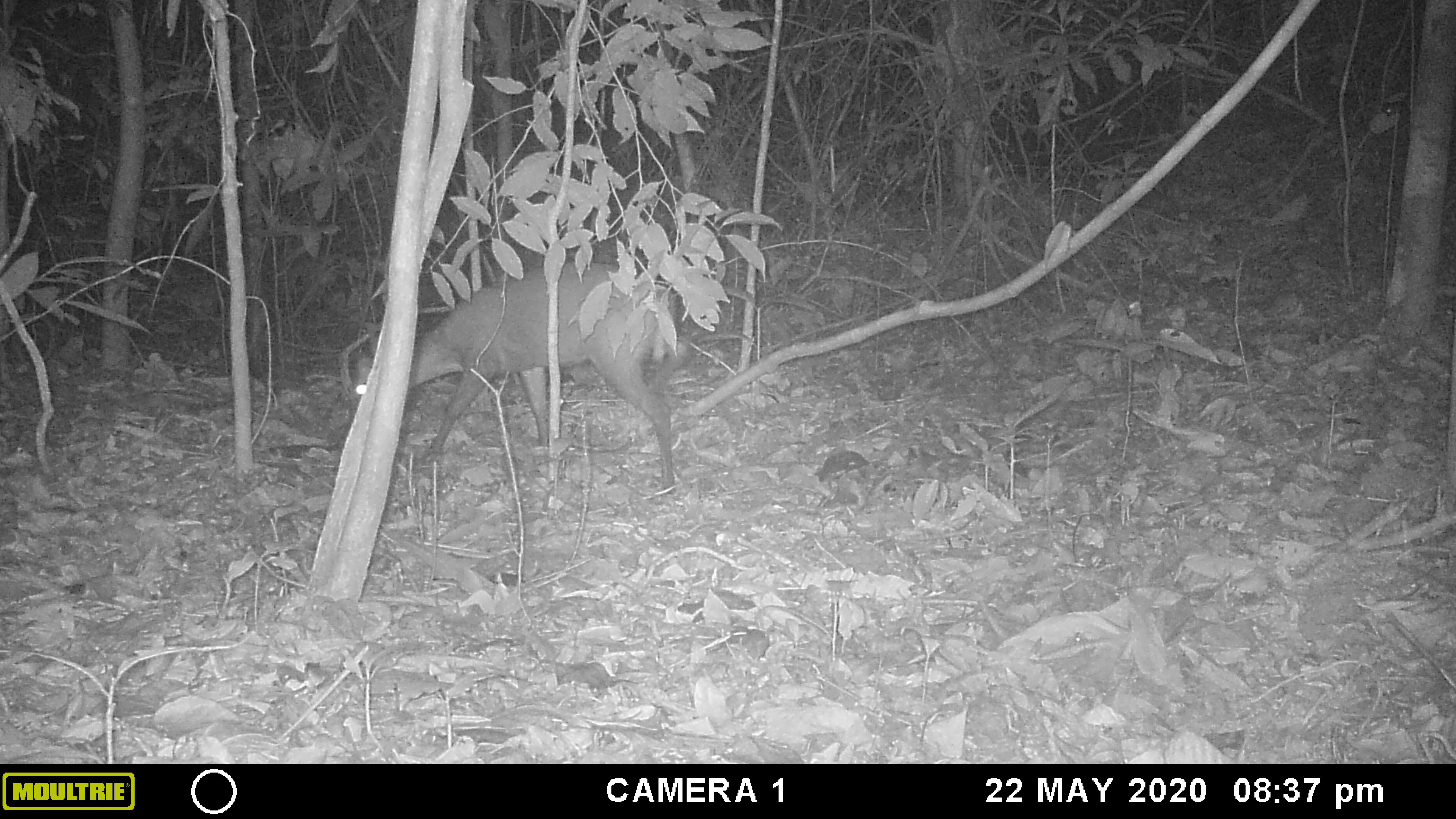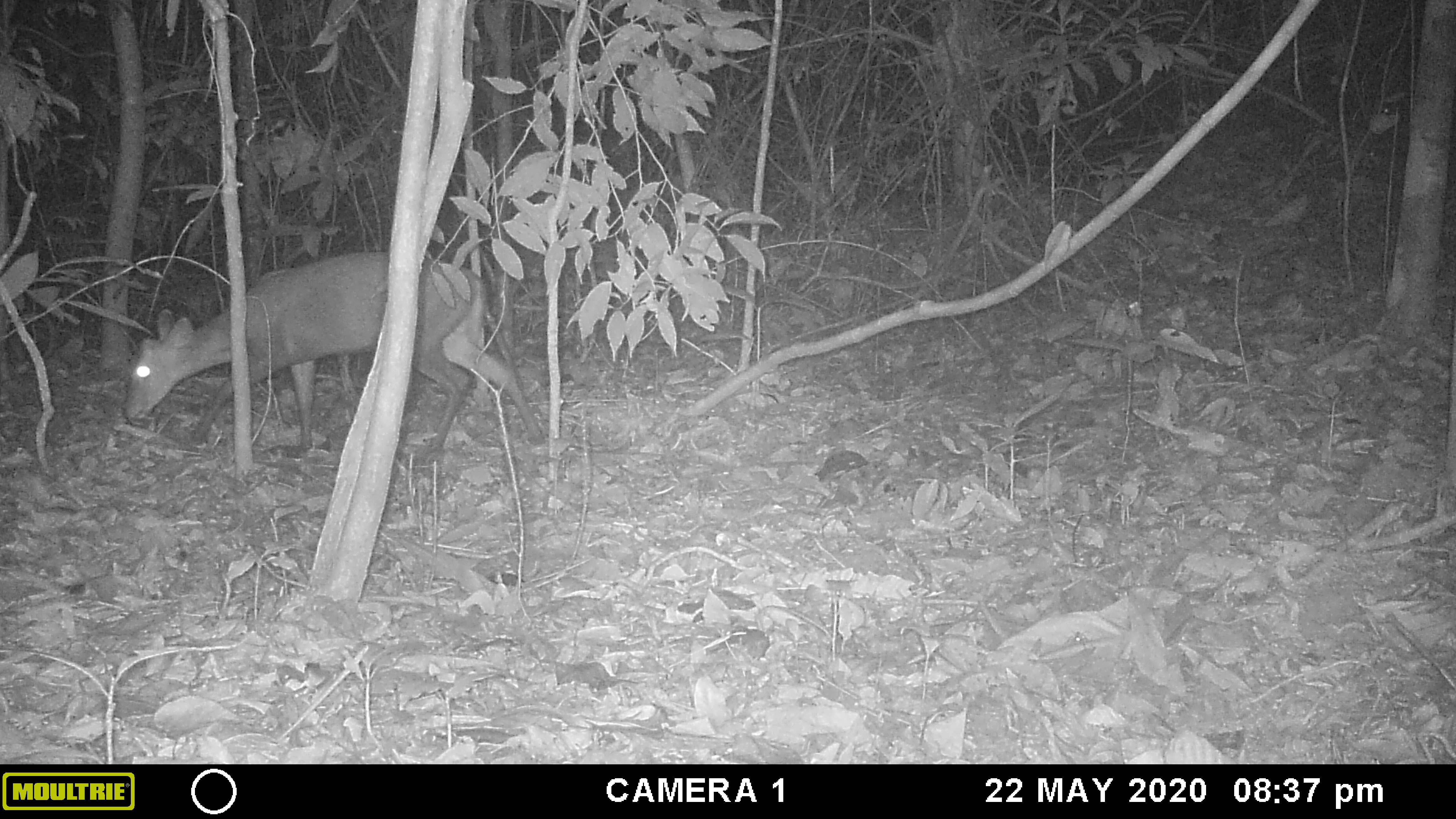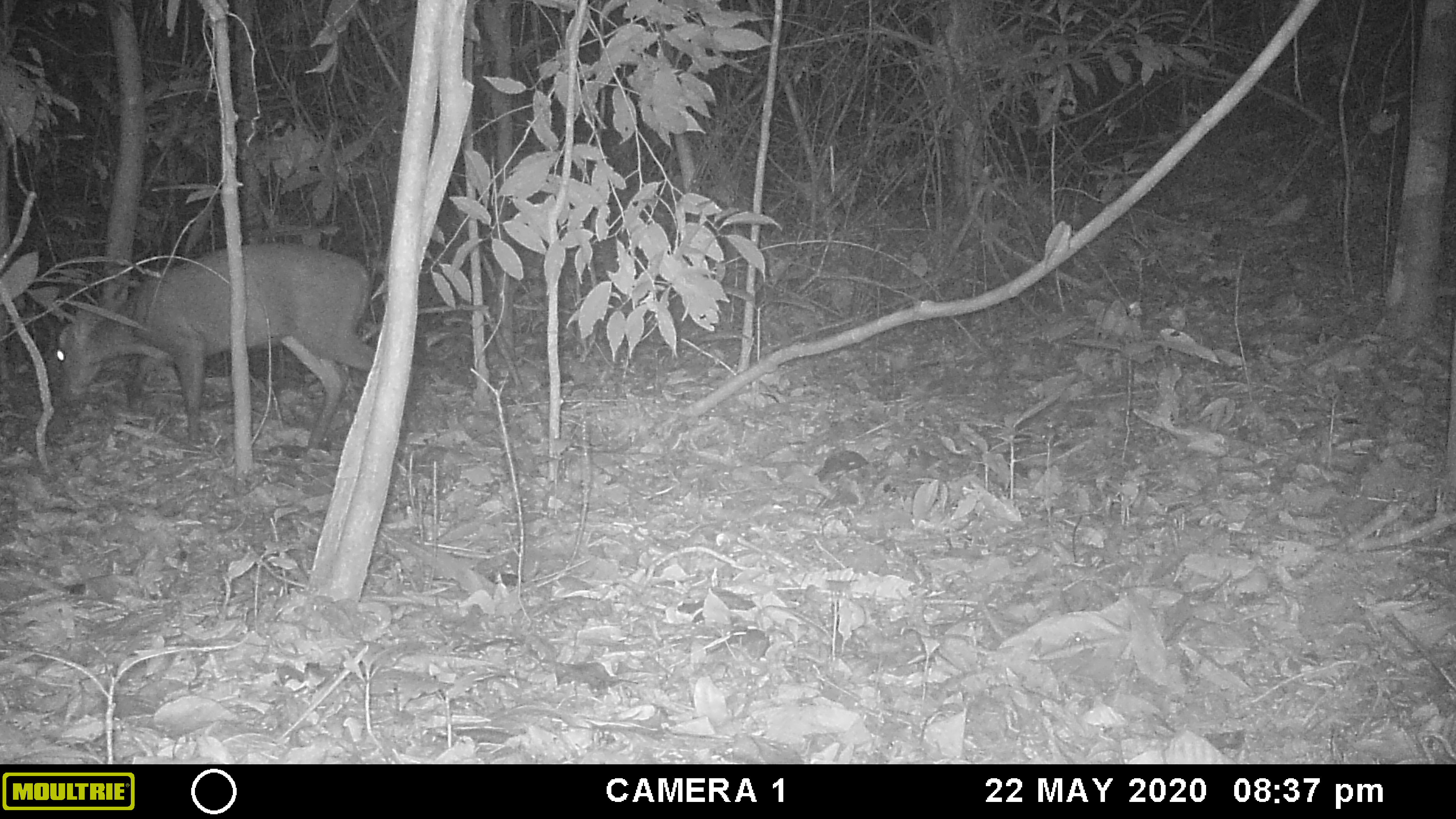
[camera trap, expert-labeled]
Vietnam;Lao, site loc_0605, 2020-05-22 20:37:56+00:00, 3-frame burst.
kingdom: Animalia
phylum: Chordata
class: Mammalia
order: Artiodactyla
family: Cervidae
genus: Muntiacus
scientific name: Muntiacus rooseveltorum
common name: roosevelt's muntjac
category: roosevelts muntjac group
Roosevelts muntjac group (roosevelt's muntjac) (Muntiacus rooseveltorum). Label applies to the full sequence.